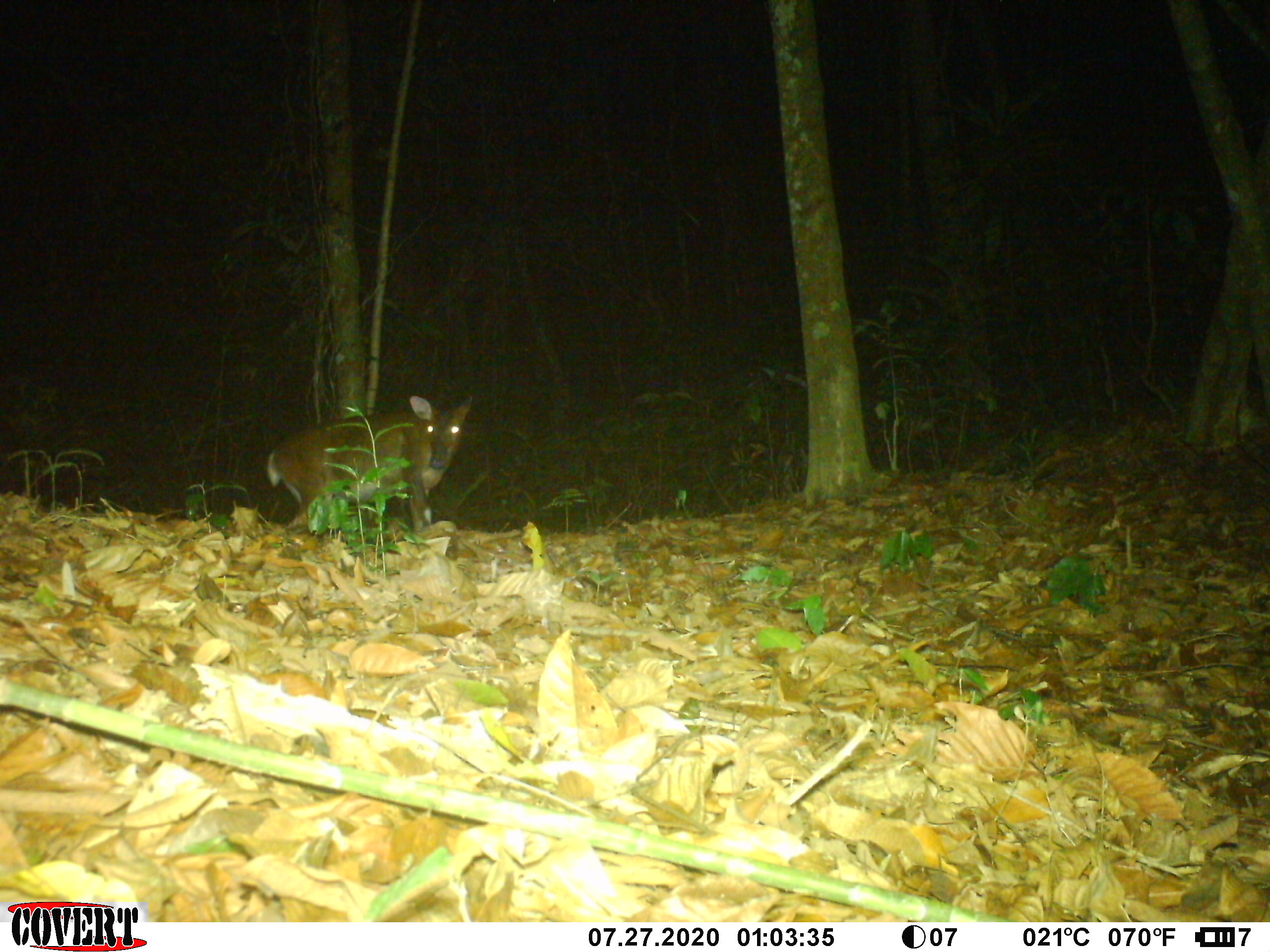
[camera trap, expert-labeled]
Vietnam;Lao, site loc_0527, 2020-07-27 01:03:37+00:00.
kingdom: Animalia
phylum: Chordata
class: Mammalia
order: Artiodactyla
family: Cervidae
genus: Muntiacus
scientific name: Muntiacus vuquangensis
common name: large-antlered muntjac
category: large antlered muntjac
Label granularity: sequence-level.